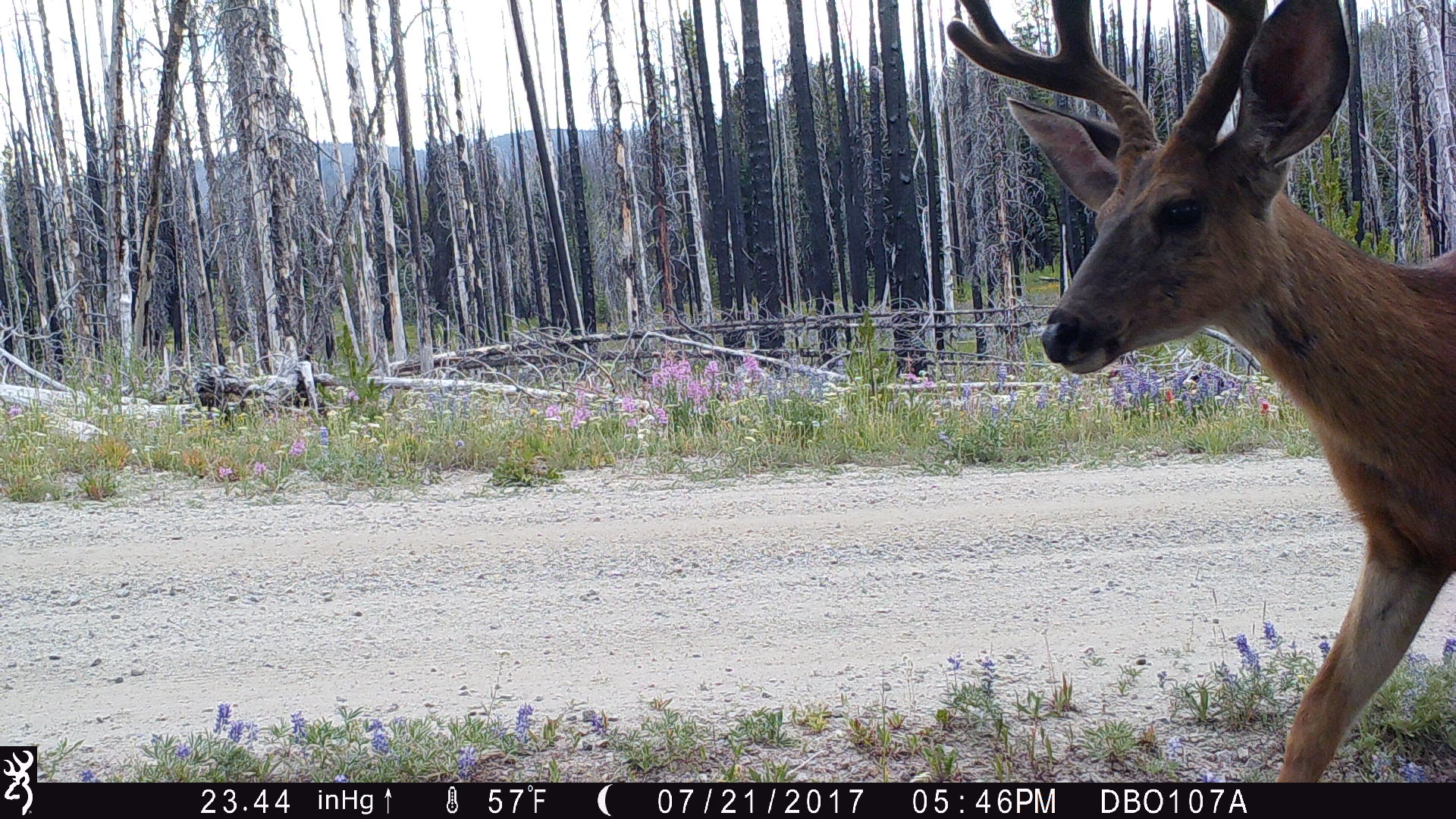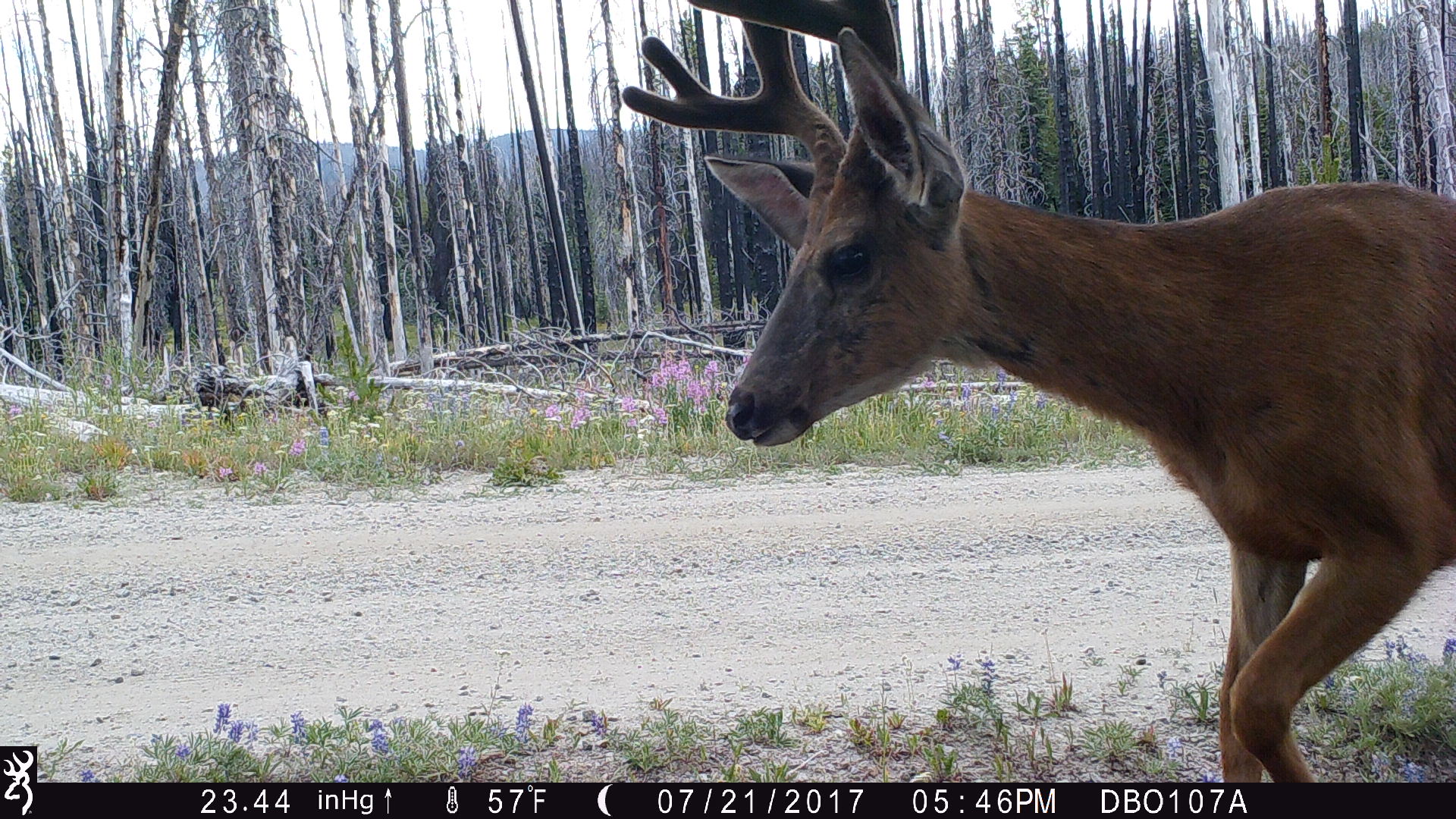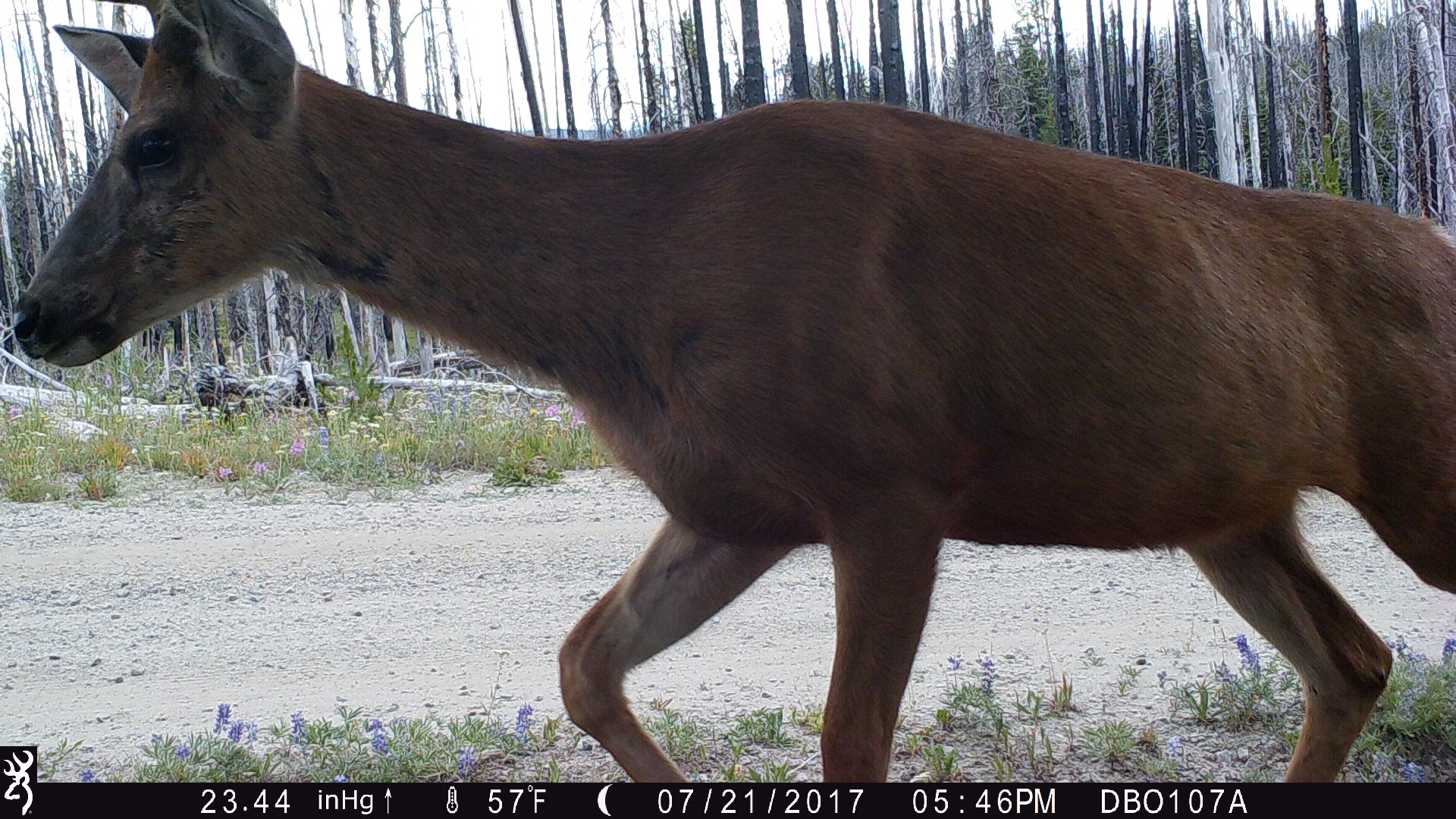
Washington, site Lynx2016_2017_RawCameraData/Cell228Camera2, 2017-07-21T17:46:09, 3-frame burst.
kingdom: Animalia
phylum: Chordata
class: Mammalia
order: Artiodactyla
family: Cervidae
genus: Odocoileus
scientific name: Odocoileus hemionus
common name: mule deer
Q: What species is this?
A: Odocoileus hemionus (mule deer).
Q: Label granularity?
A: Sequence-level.